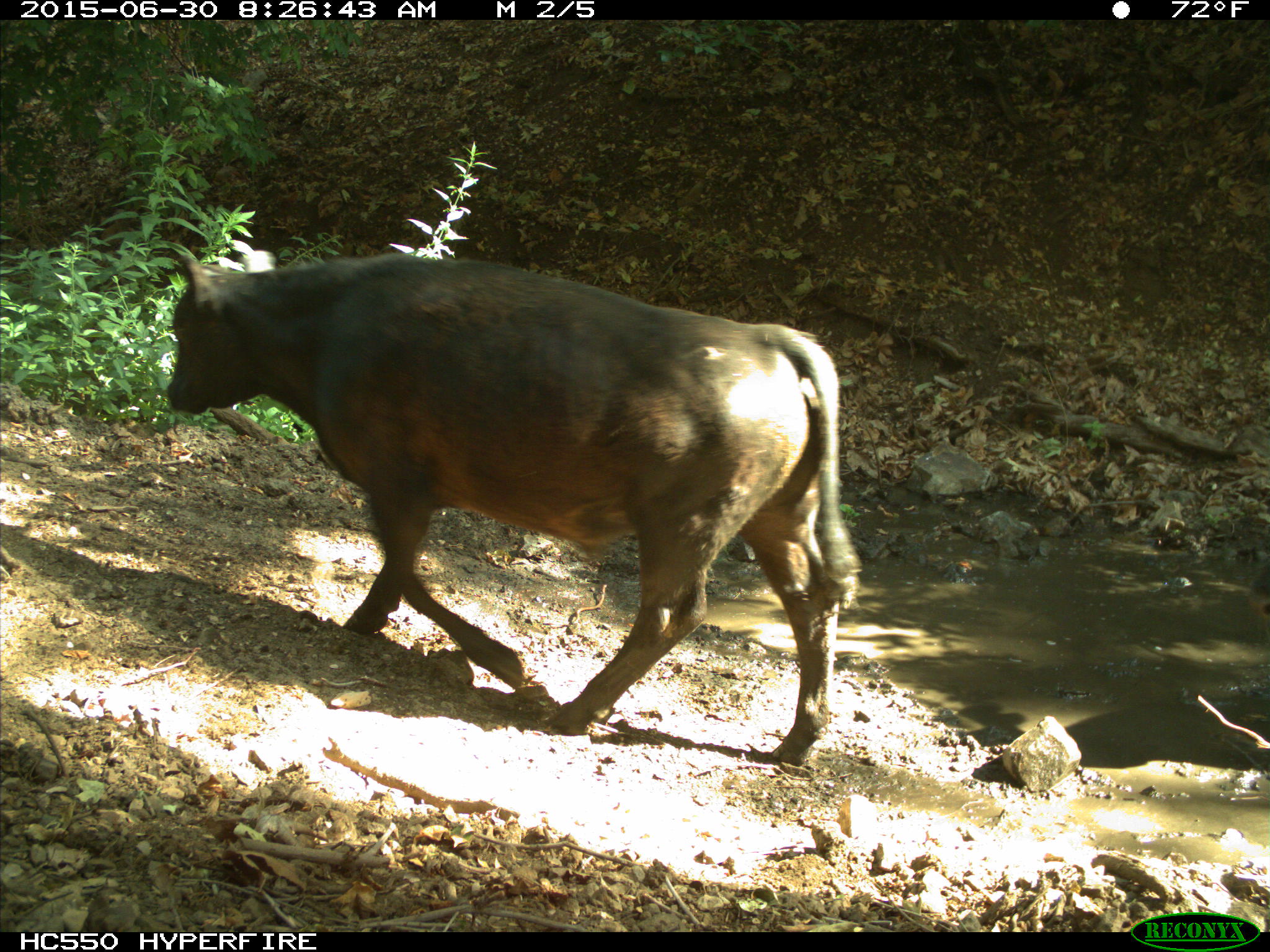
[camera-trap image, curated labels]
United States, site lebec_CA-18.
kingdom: Animalia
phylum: Chordata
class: Mammalia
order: Artiodactyla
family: Bovidae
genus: Bos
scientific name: Bos taurus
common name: domestic cow